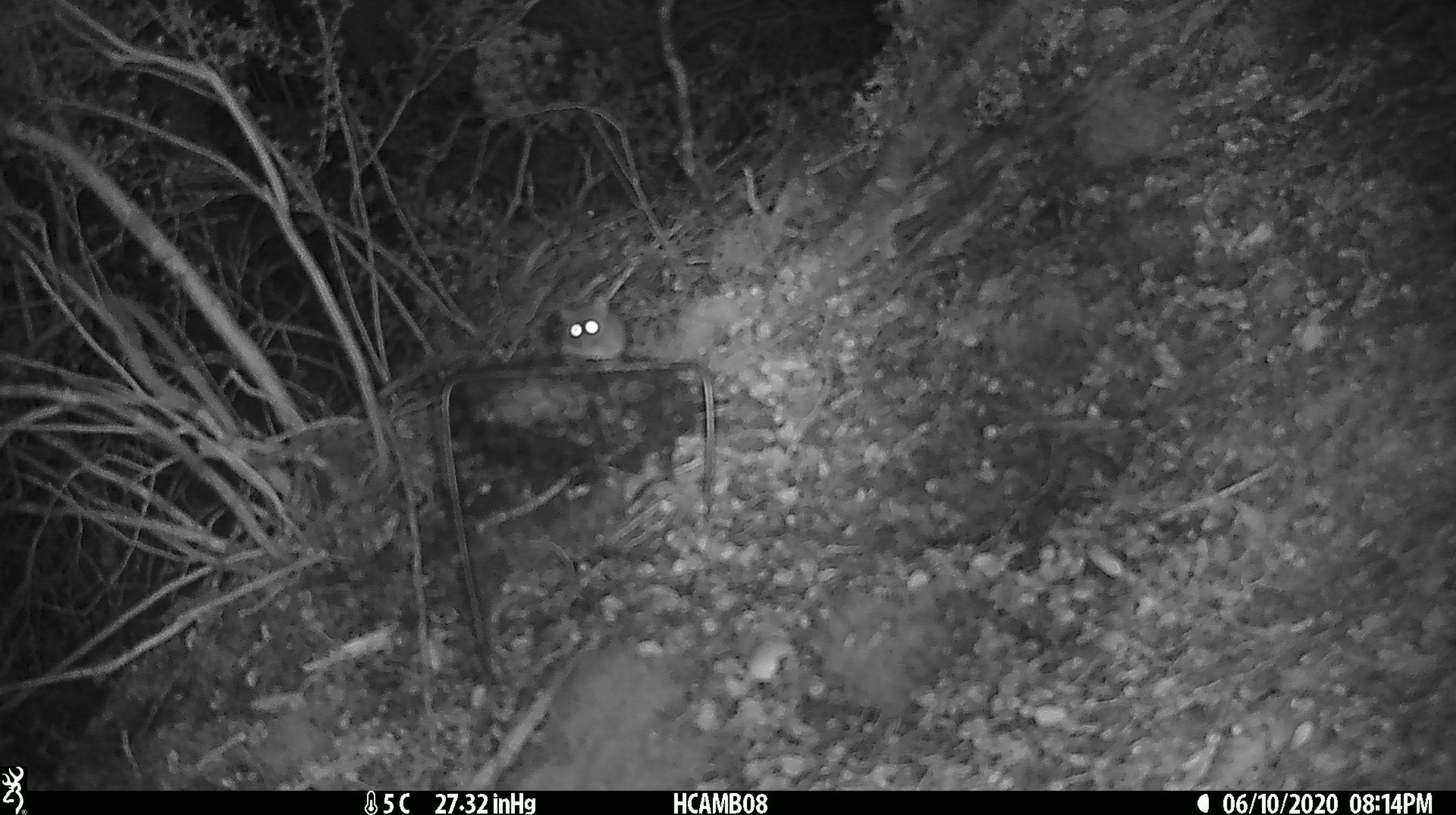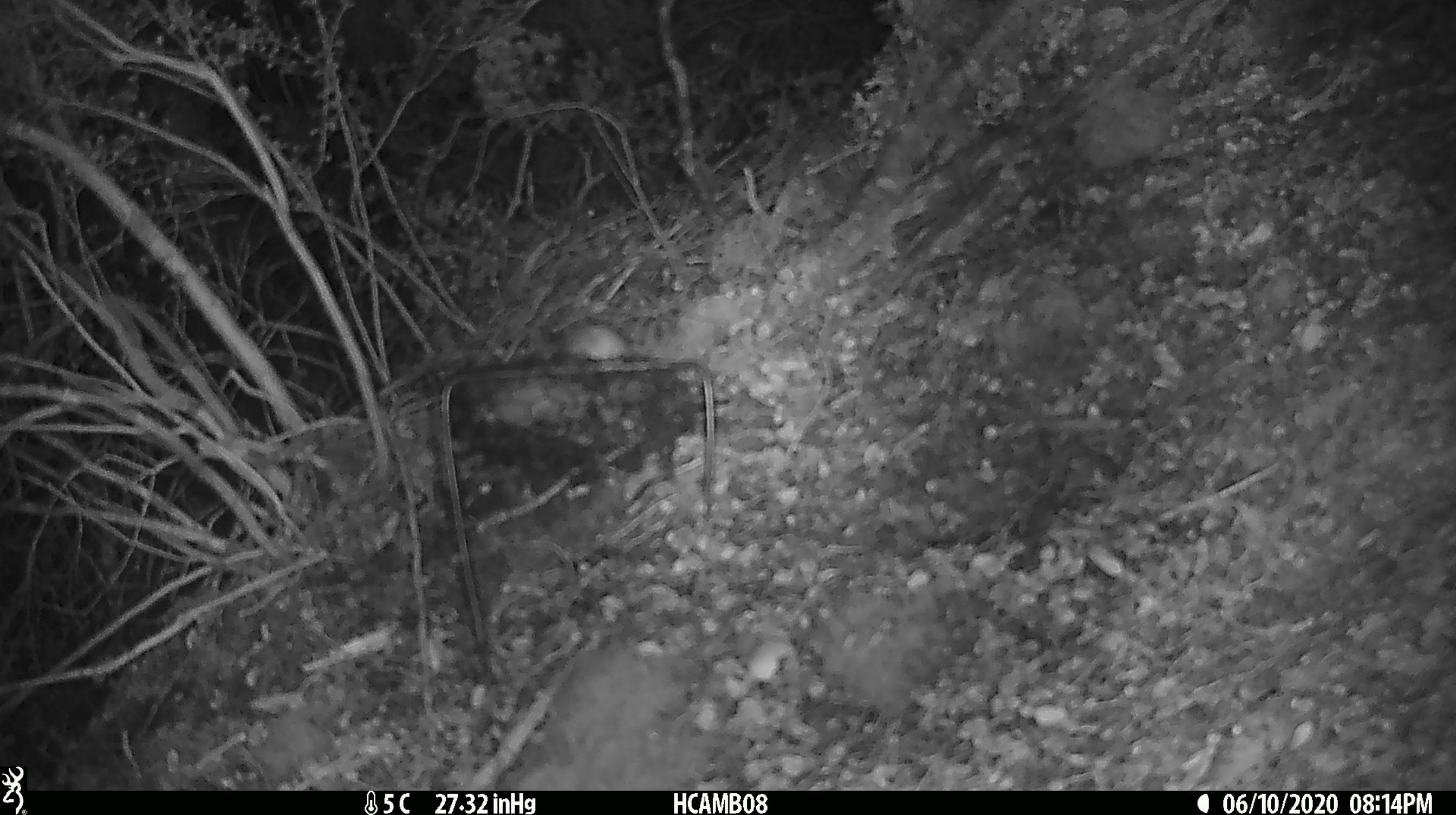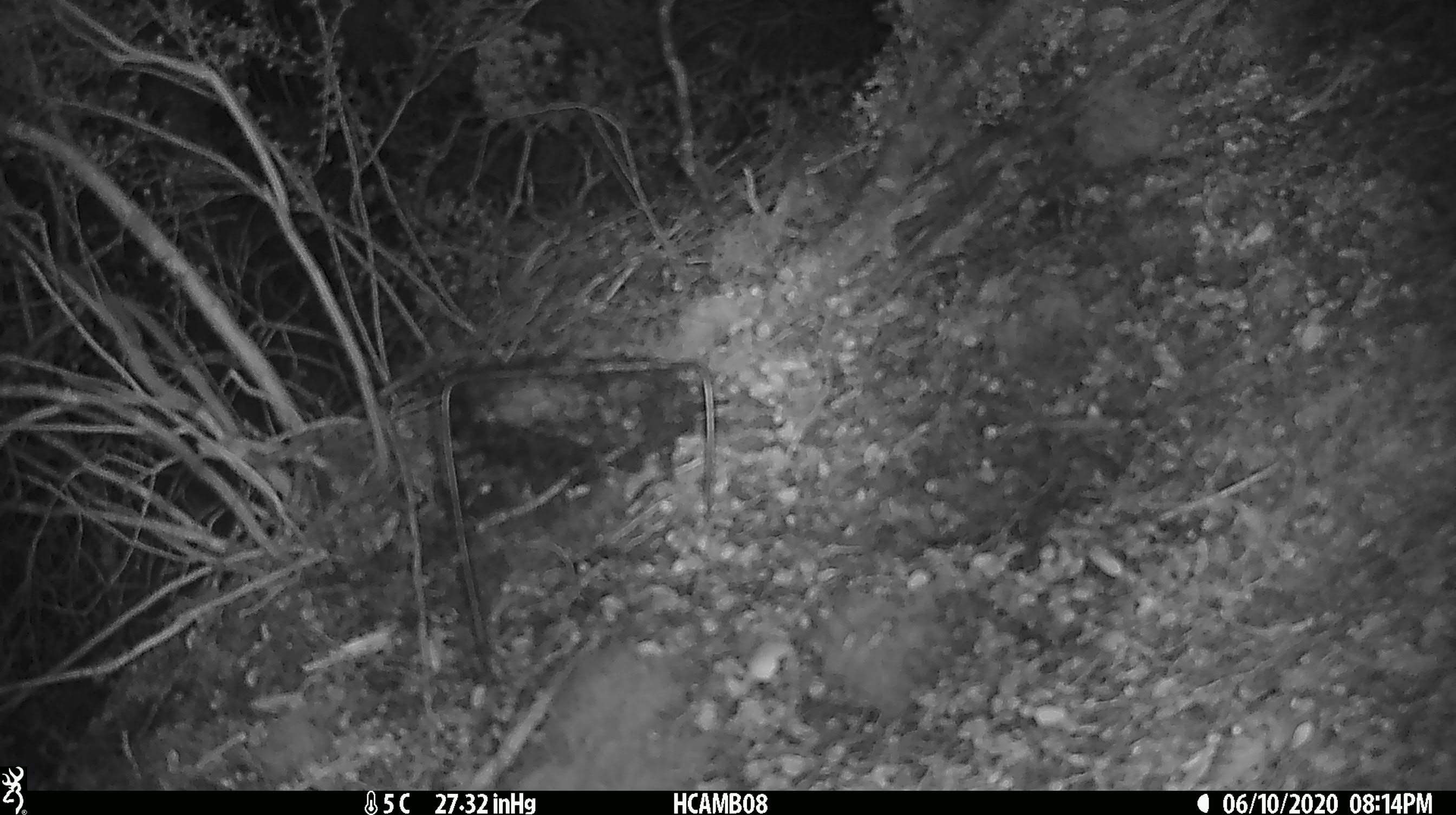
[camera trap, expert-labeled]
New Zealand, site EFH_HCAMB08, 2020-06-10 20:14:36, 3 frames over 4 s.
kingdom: Animalia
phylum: Chordata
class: Mammalia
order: Rodentia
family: Muridae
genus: Mus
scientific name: Mus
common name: mouse